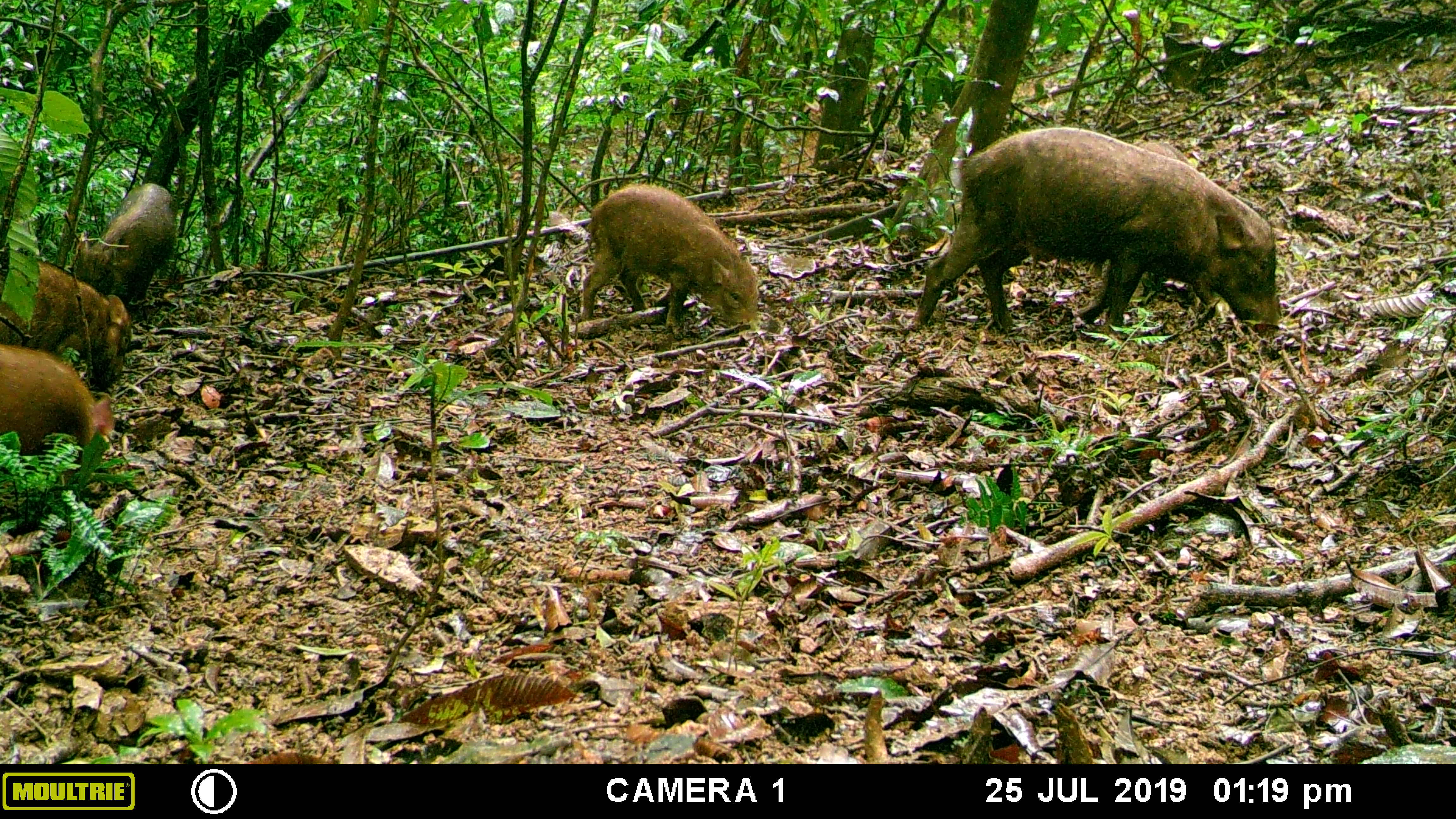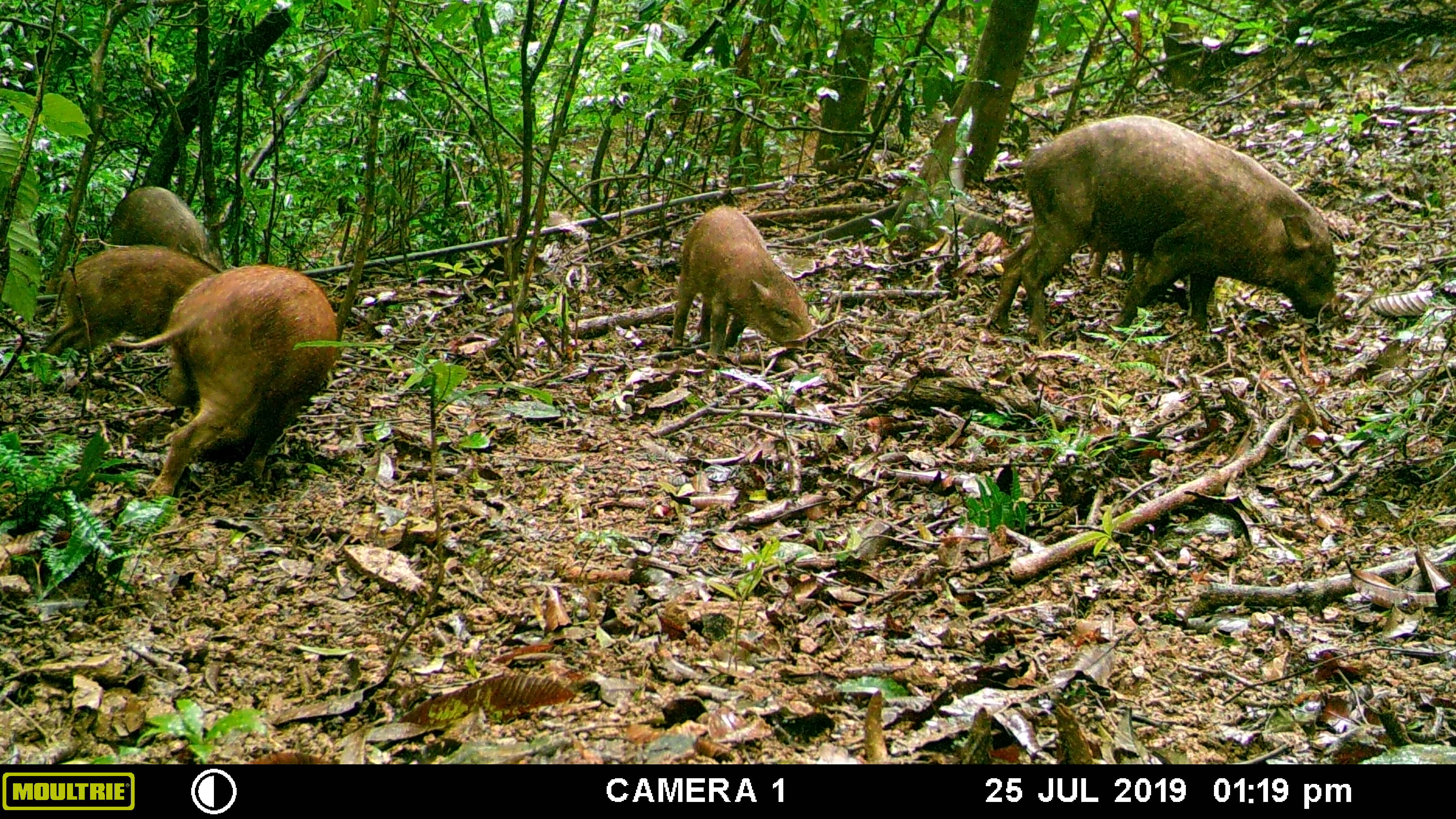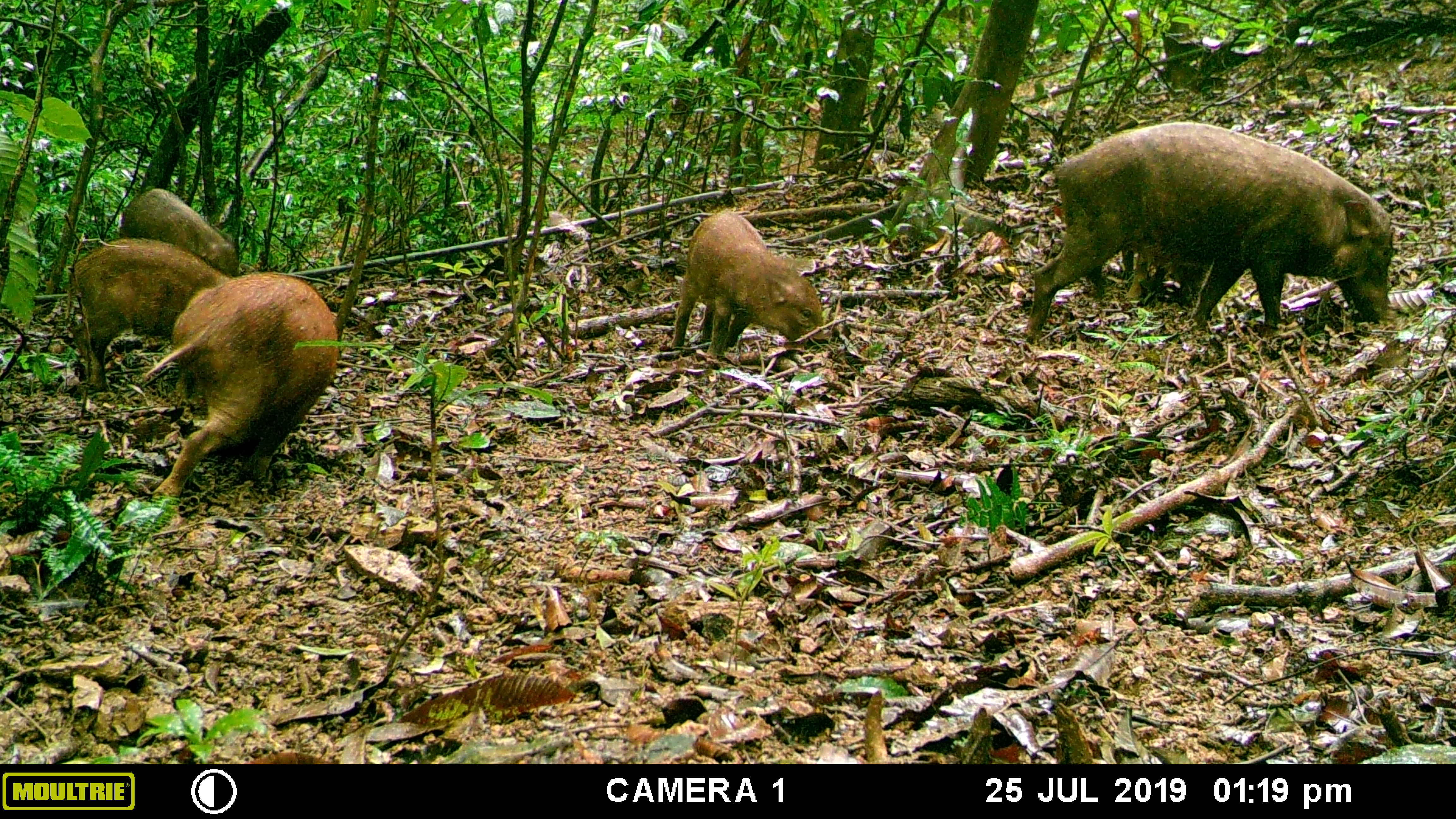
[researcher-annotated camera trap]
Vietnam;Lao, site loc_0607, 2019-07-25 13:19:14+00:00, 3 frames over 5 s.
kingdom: Animalia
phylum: Chordata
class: Mammalia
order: Artiodactyla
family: Suidae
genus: Sus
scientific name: Sus scrofa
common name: eurasian wild pig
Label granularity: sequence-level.